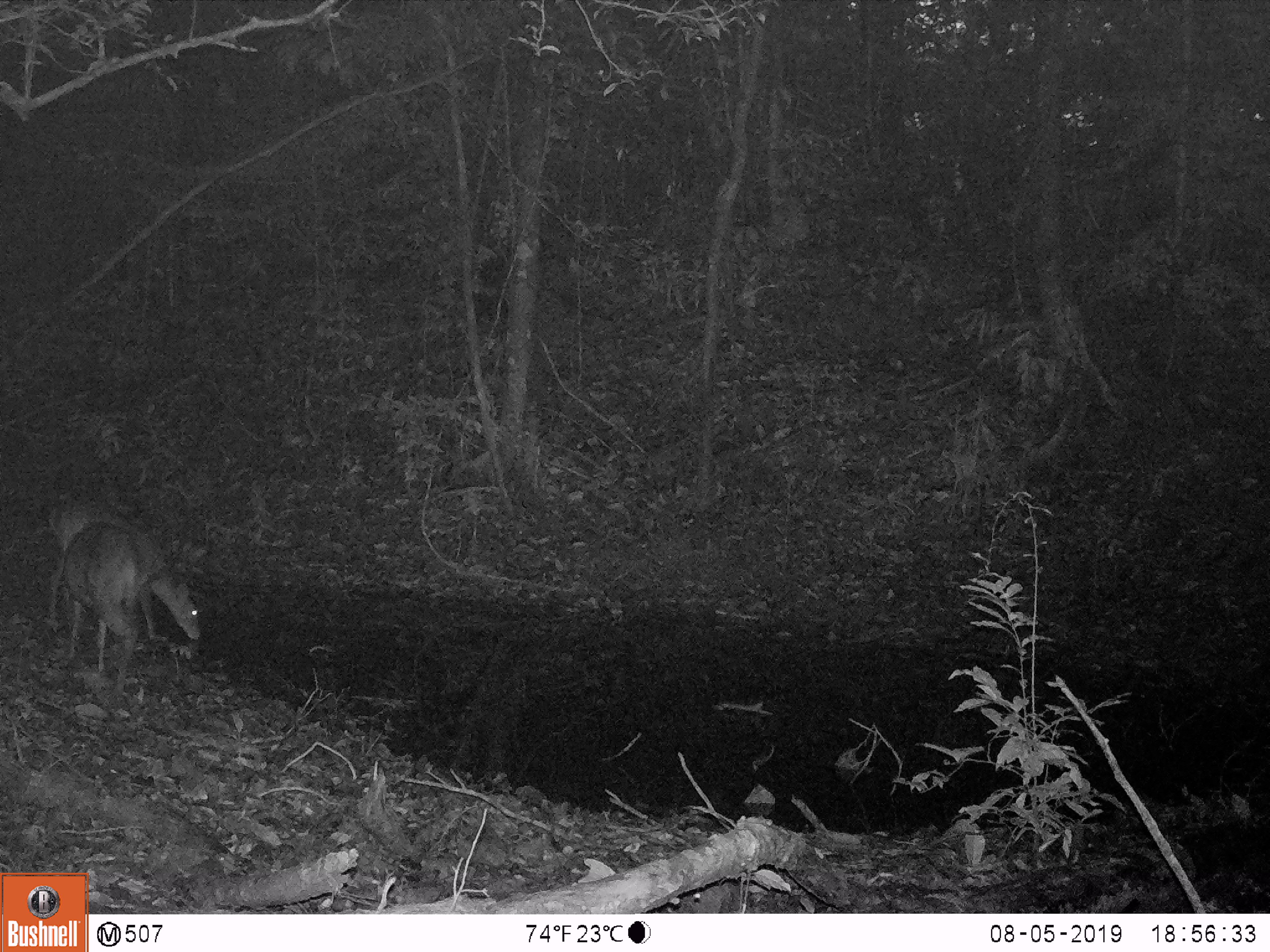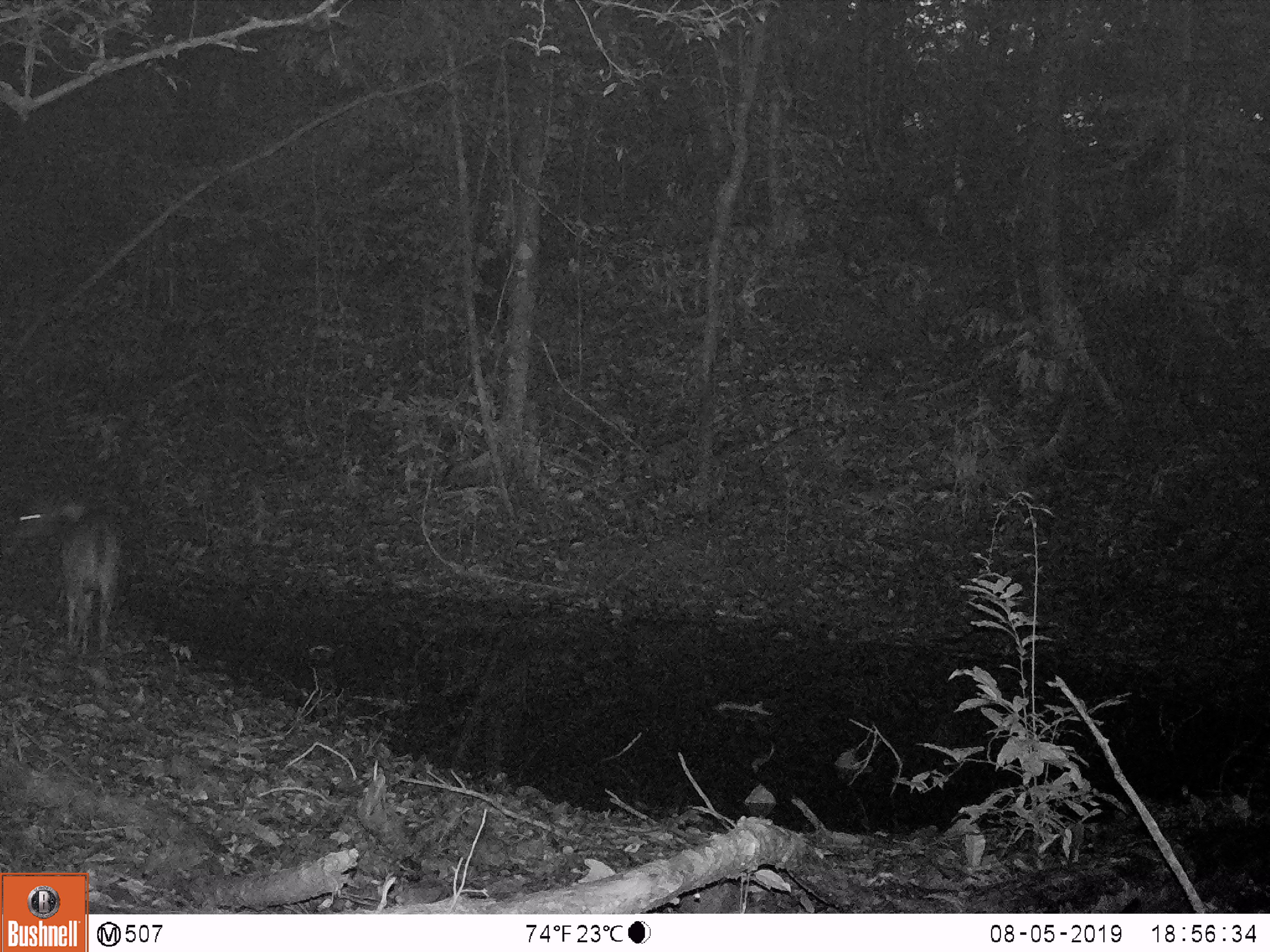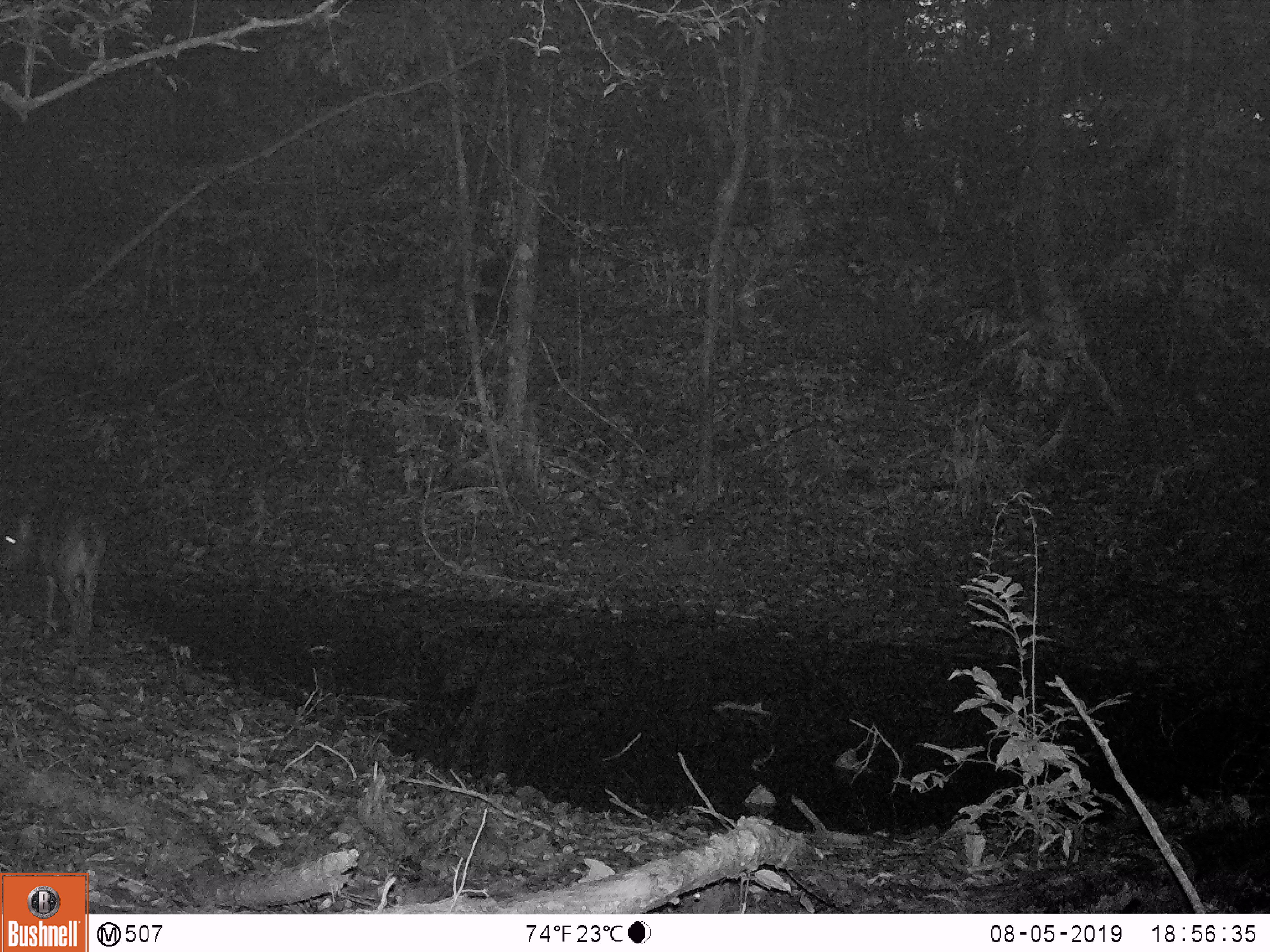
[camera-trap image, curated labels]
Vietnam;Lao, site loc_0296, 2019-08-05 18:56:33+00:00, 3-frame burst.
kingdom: Animalia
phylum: Chordata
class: Mammalia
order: Artiodactyla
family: Cervidae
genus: Muntiacus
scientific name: Muntiacus vuquangensis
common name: large-antlered muntjac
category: large antlered muntjac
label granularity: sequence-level